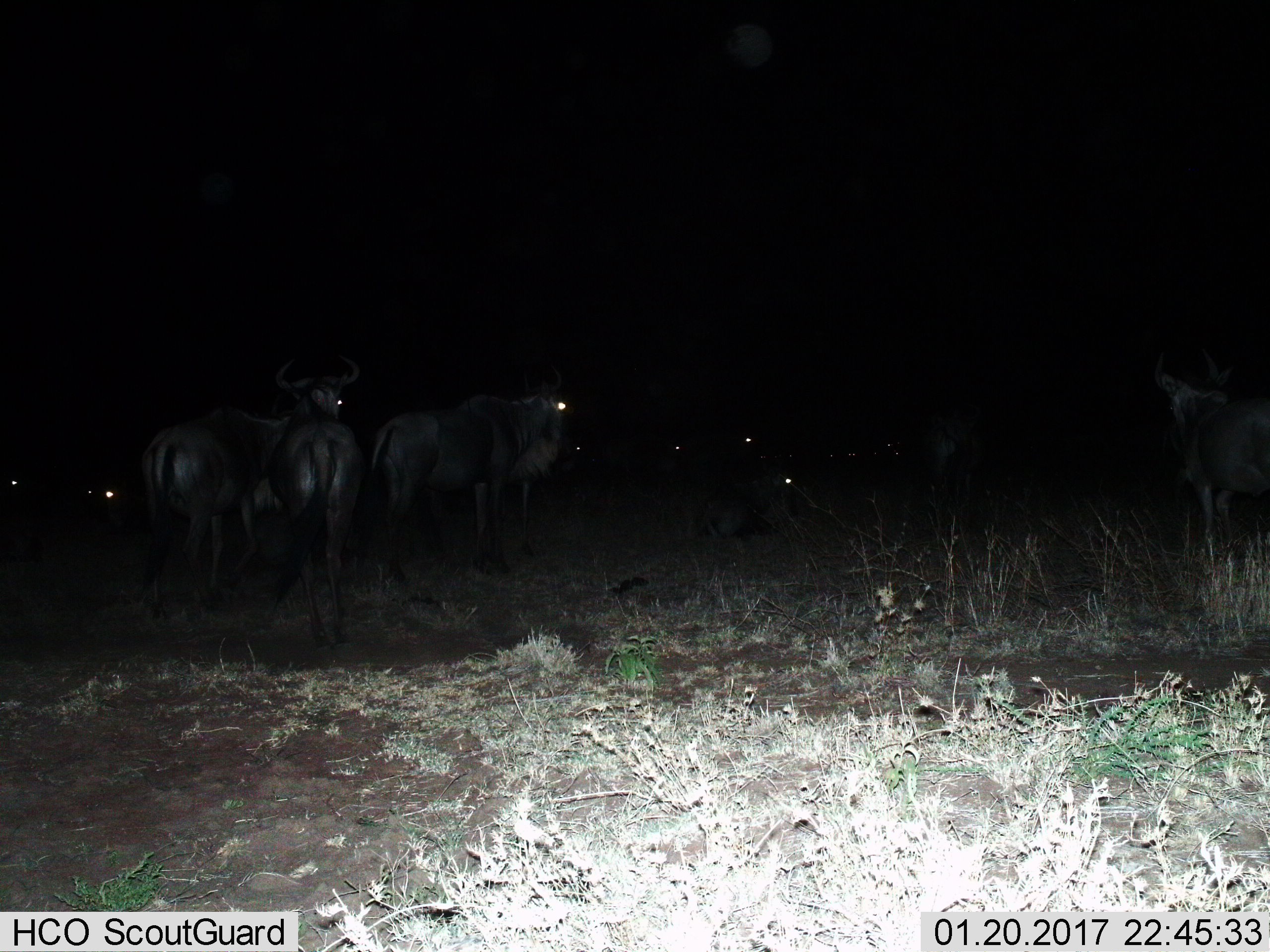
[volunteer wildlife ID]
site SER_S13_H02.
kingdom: Animalia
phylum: Chordata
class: Mammalia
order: Artiodactyla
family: Bovidae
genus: Connochaetes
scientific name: Connochaetes taurinus taurinus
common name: blue wildebeest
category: wildebeestblue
Wildebeestblue (blue wildebeest) (Connochaetes taurinus taurinus), count 11-50. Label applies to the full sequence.